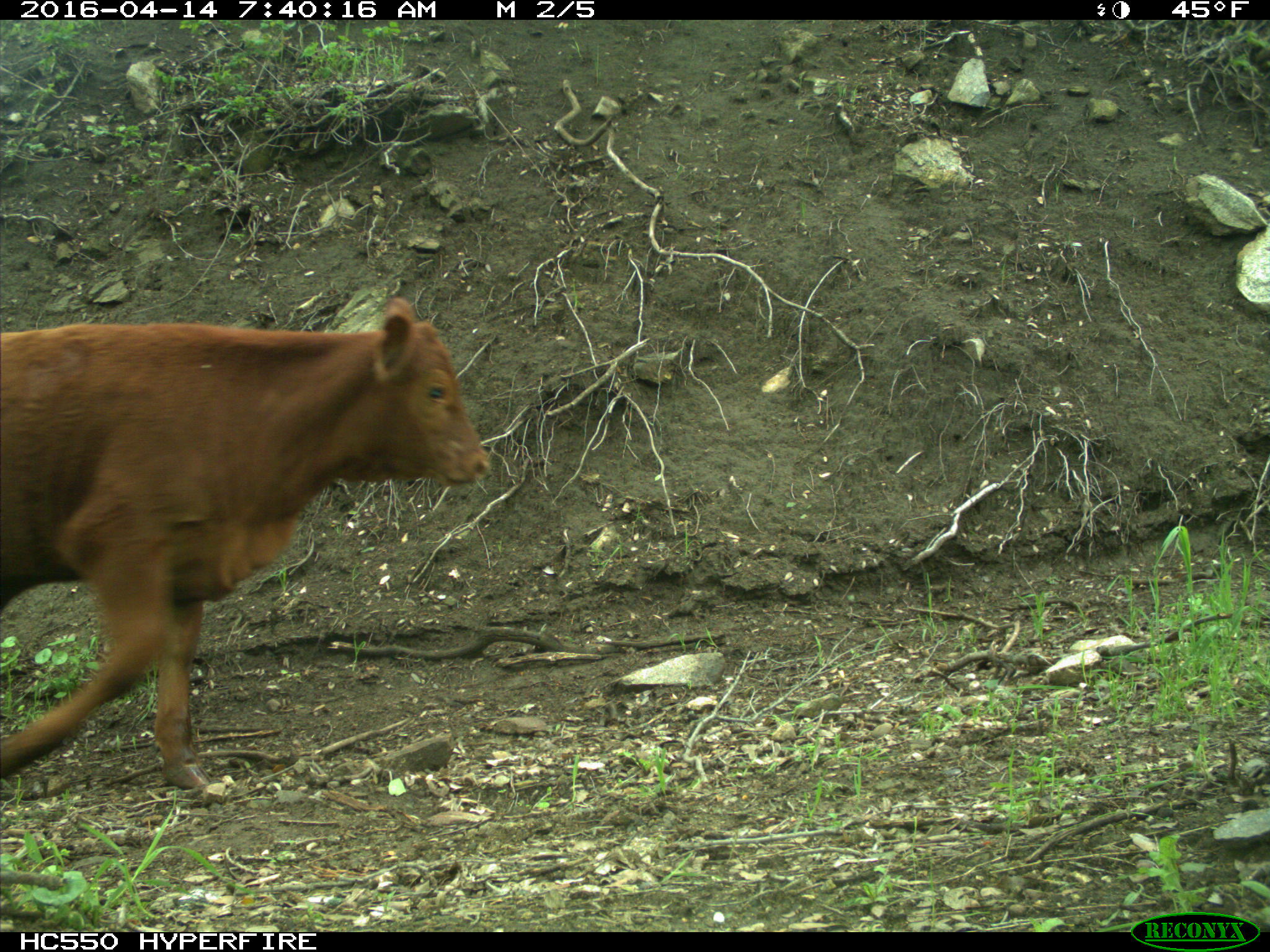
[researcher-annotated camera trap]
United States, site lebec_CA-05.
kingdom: Animalia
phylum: Chordata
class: Mammalia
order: Artiodactyla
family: Bovidae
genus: Bos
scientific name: Bos taurus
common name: domestic cow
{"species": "Bos taurus (domestic cow)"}